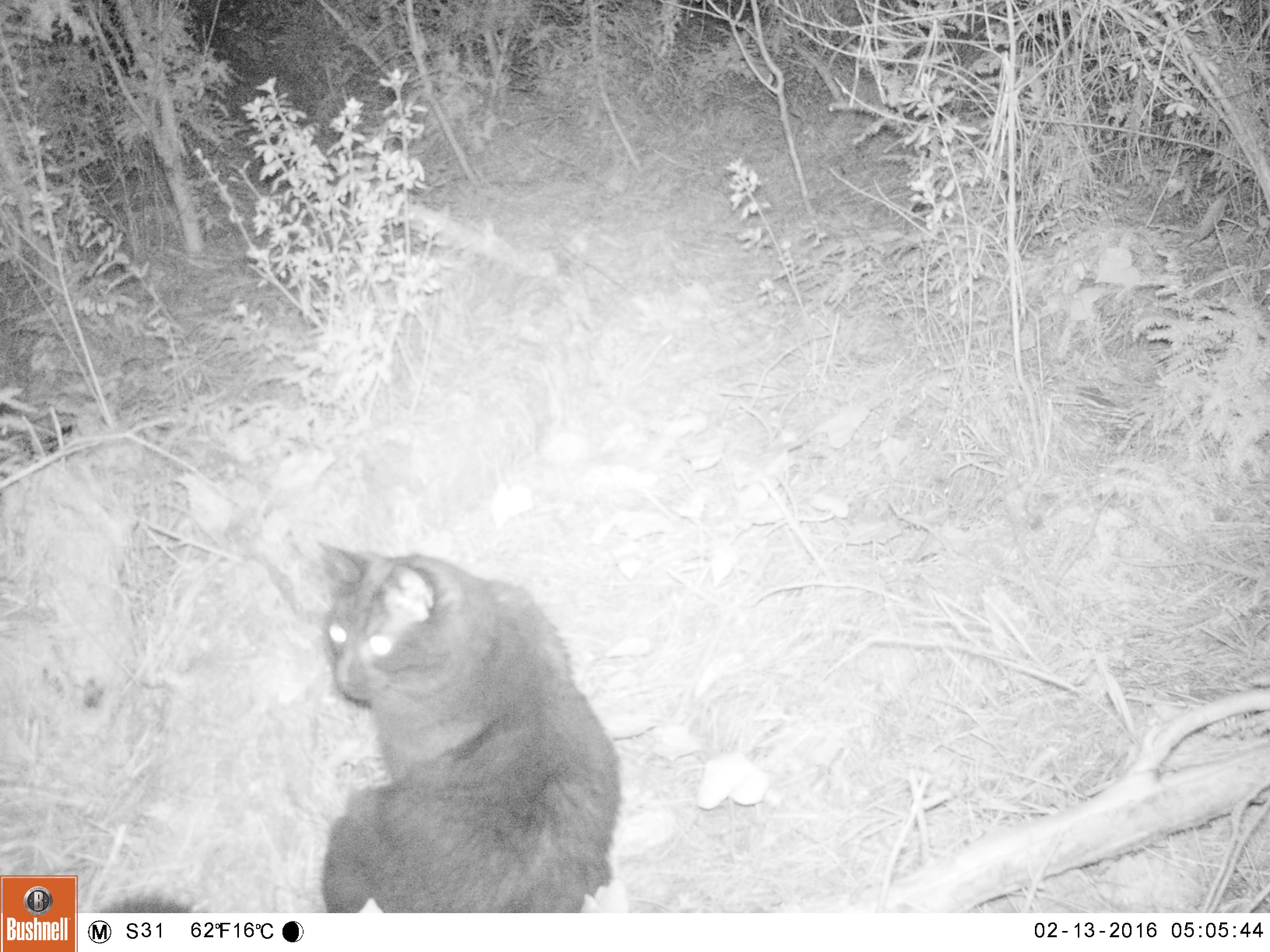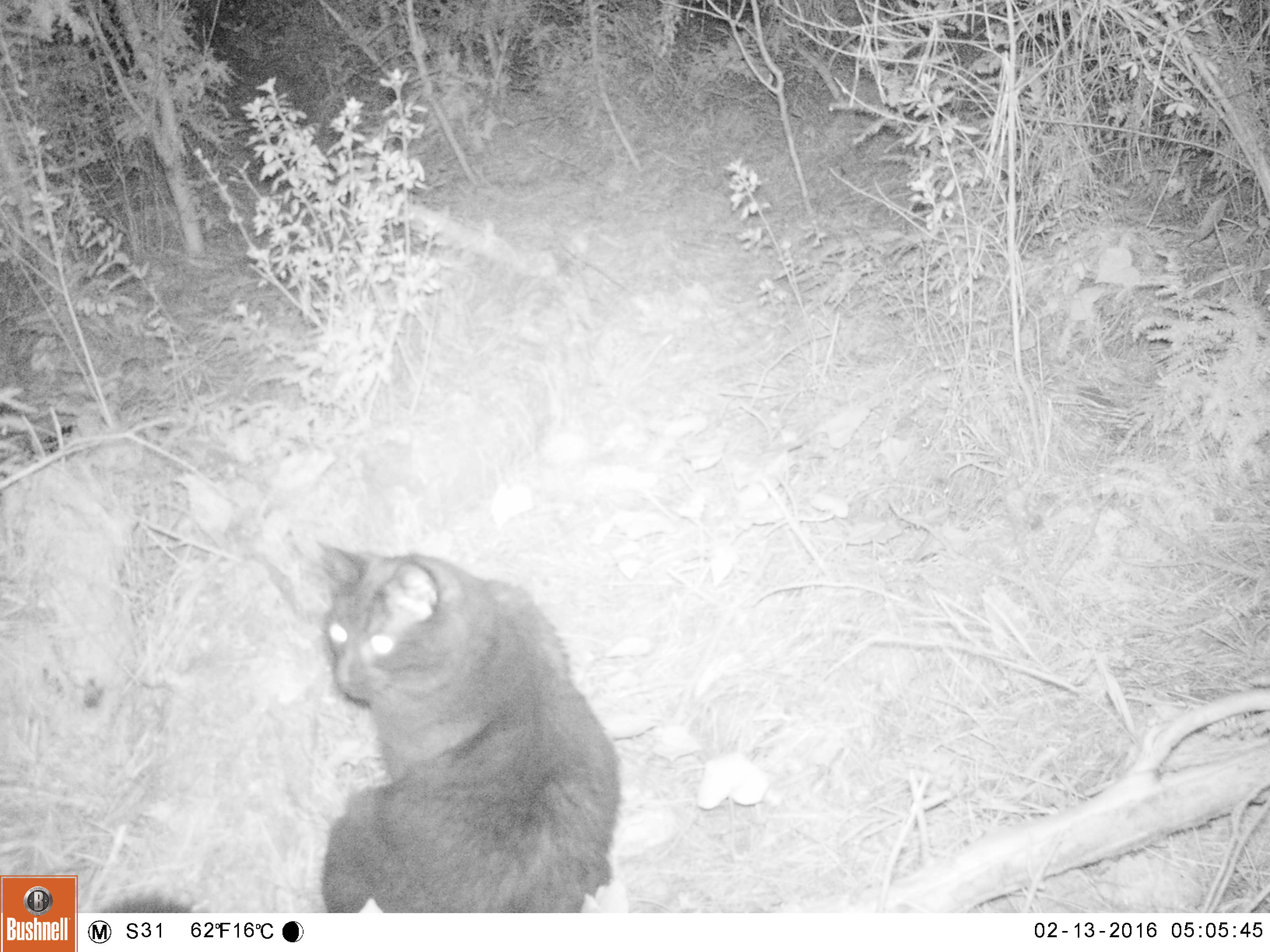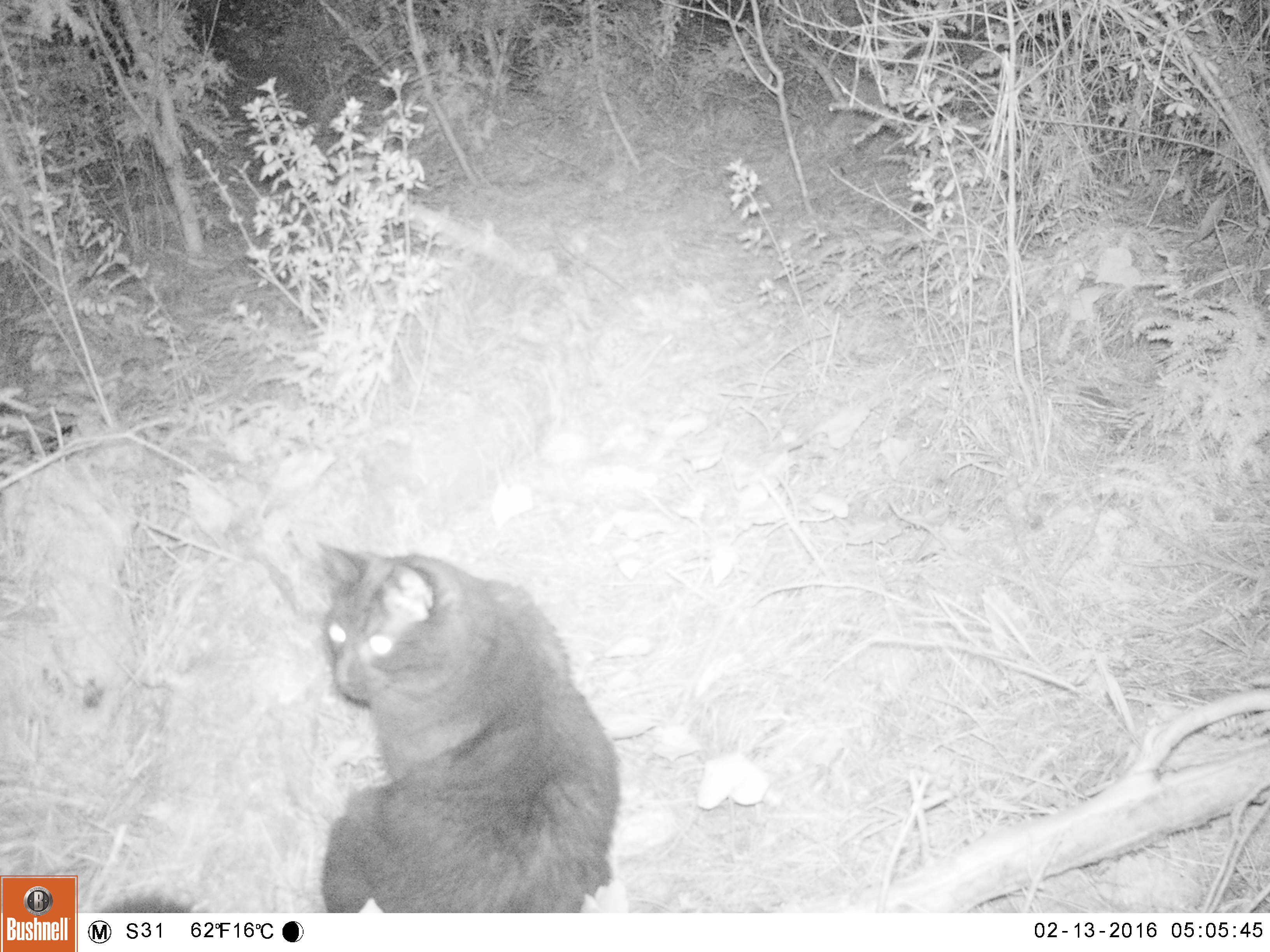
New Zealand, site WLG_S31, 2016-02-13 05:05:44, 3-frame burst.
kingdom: Animalia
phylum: Chordata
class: Mammalia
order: Carnivora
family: Felidae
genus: Felis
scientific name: Felis catus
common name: domestic cat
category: cat